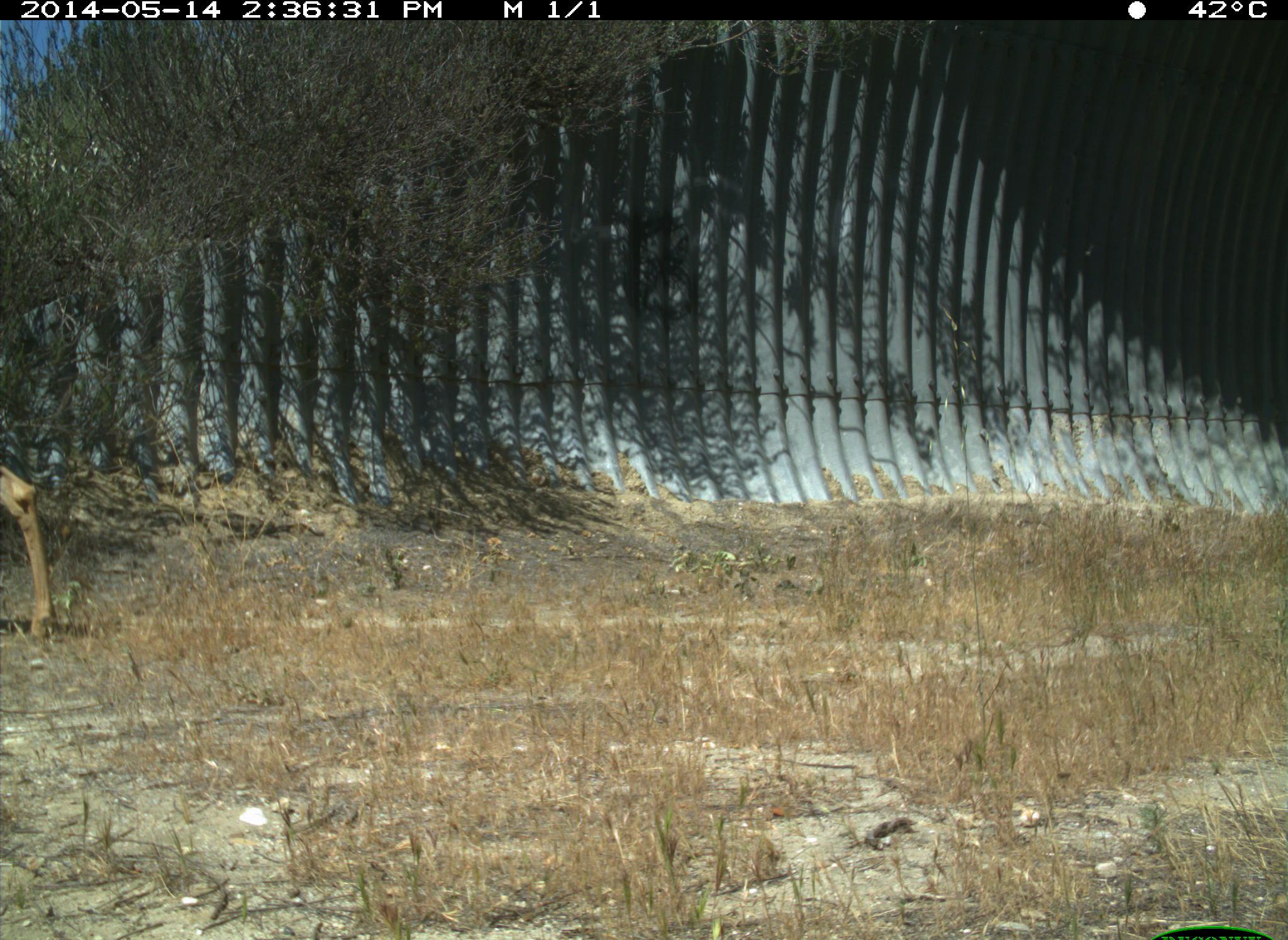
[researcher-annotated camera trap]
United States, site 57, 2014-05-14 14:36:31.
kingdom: Animalia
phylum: Chordata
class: Mammalia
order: Artiodactyla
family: Cervidae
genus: Odocoileus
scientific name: Odocoileus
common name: deer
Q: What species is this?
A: Deer (Odocoileus).